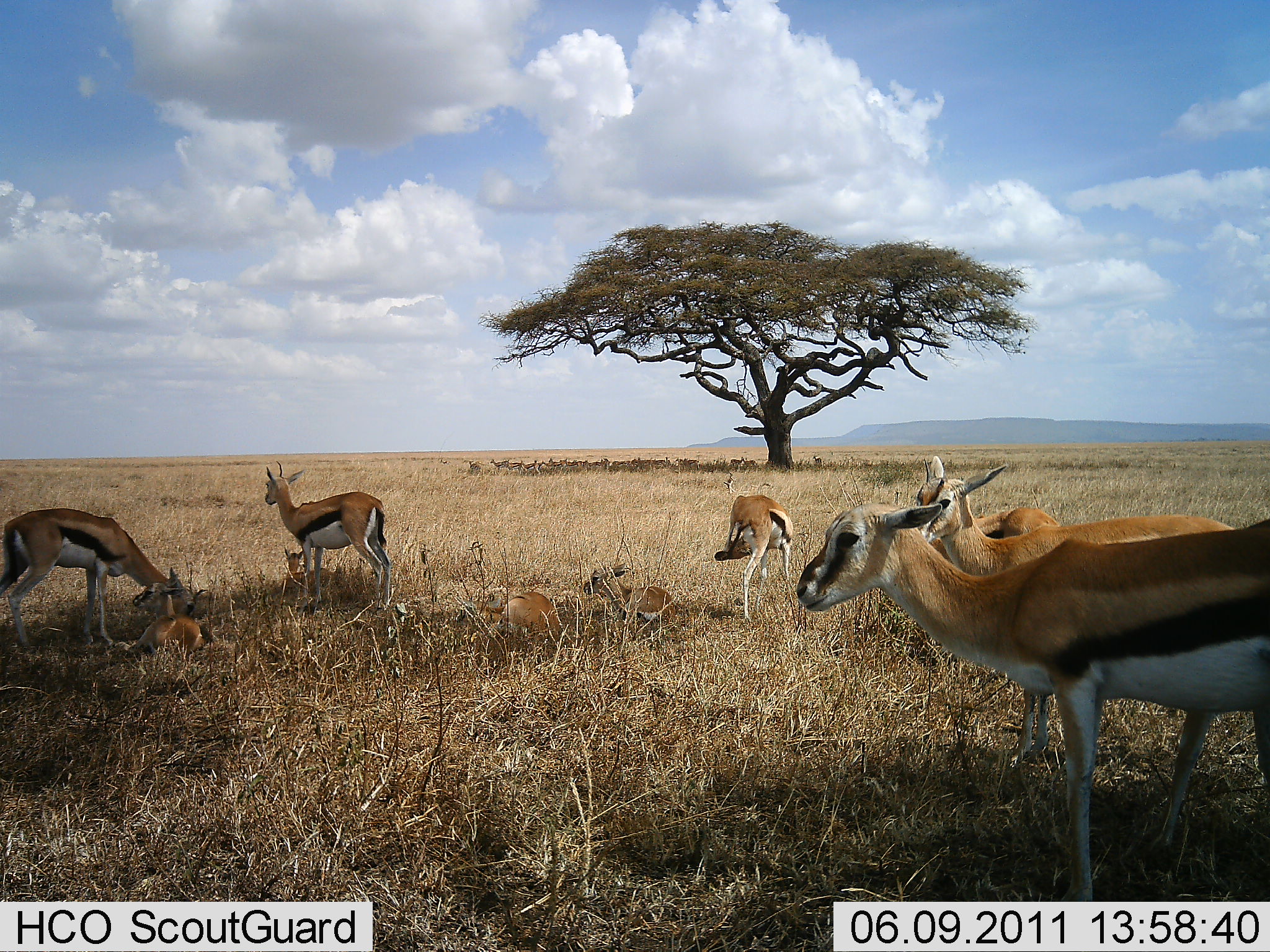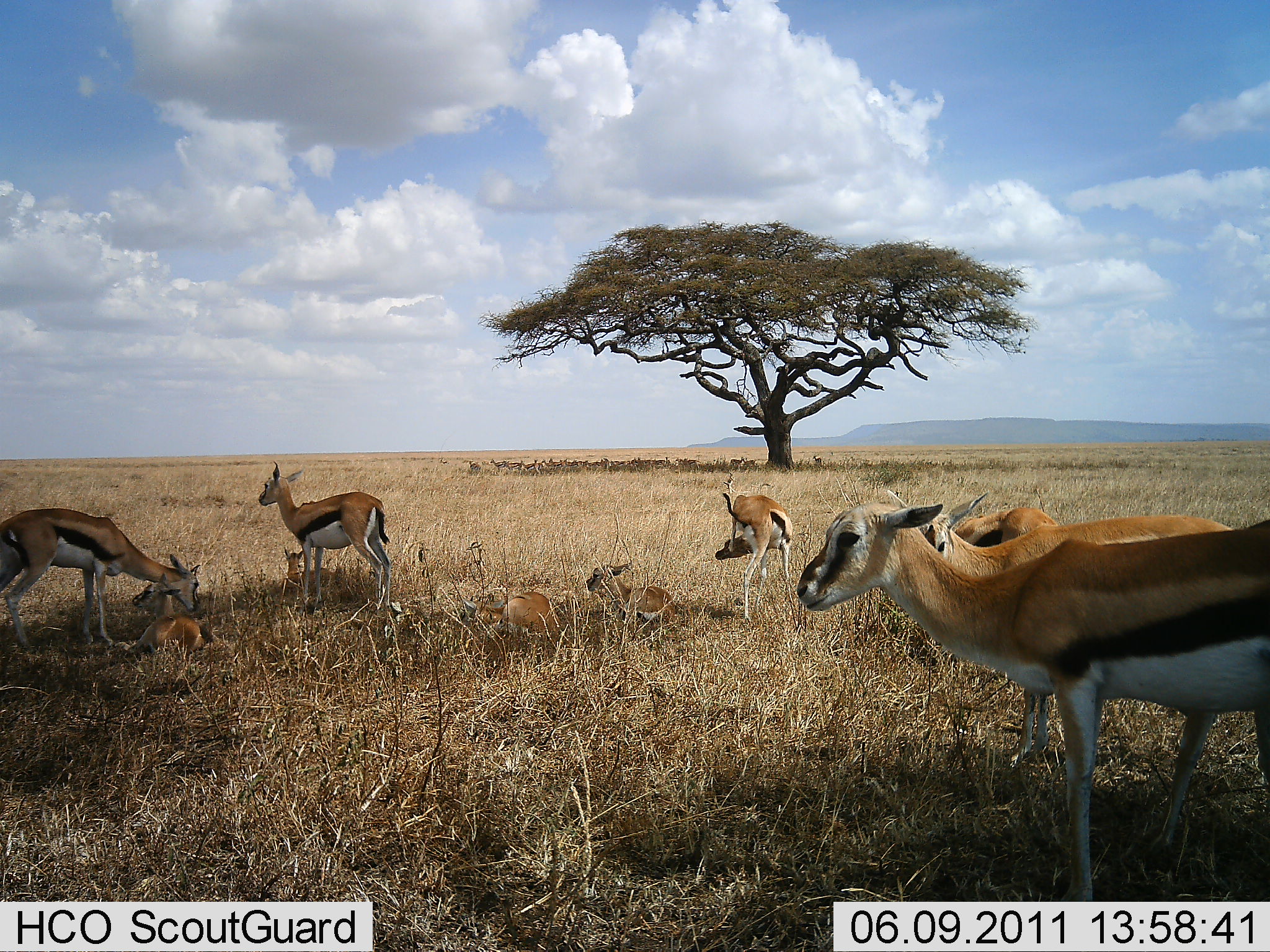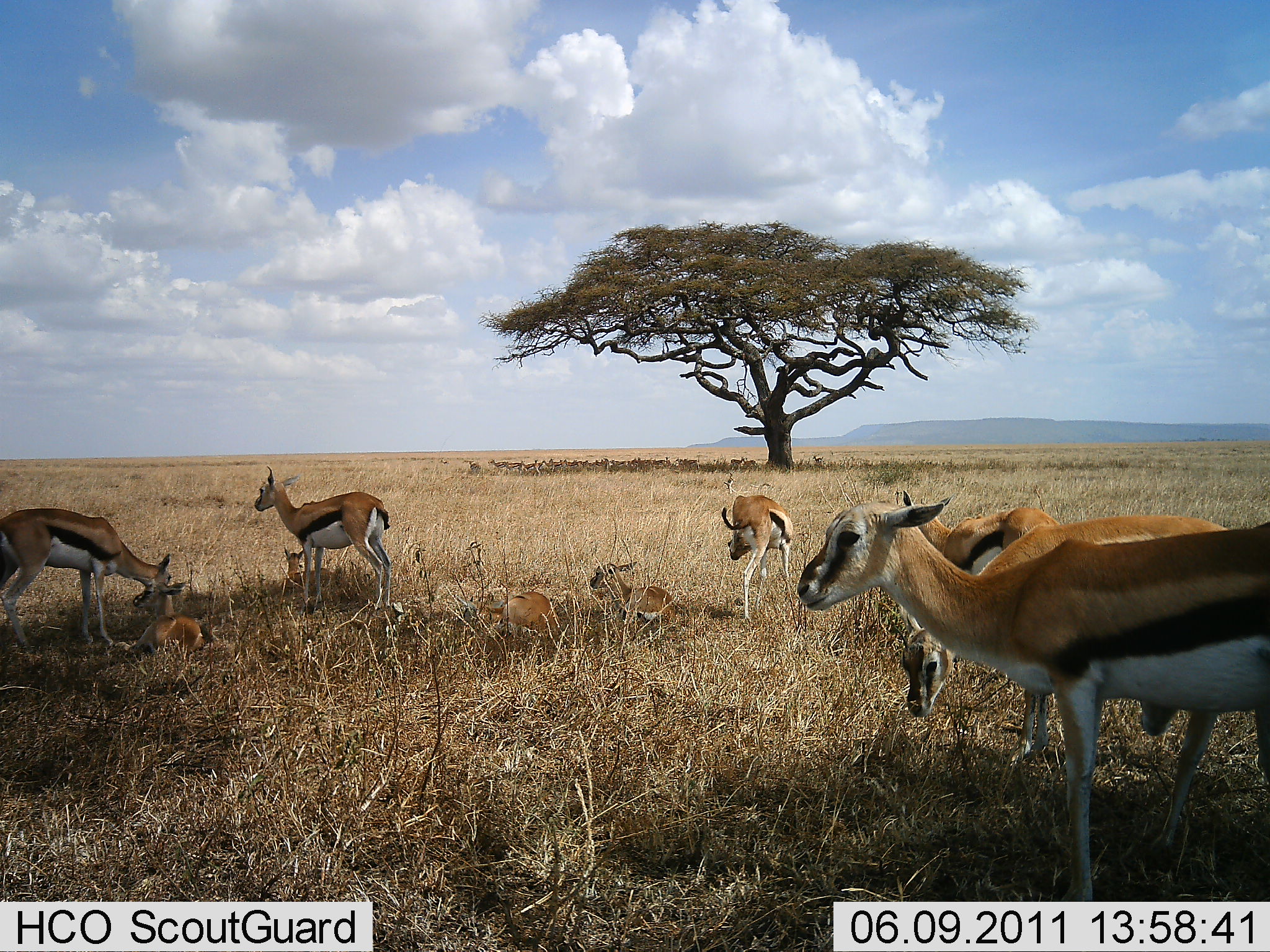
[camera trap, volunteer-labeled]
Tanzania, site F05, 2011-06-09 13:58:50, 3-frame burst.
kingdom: Animalia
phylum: Chordata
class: Mammalia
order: Artiodactyla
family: Bovidae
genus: Eudorcas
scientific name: Eudorcas thomsonii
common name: thomson's gazelle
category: gazellethomsons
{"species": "gazellethomsons (thomson's gazelle) (Eudorcas thomsonii)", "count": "10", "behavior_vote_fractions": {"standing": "83%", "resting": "83%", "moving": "0%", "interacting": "8%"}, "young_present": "75%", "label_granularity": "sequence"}